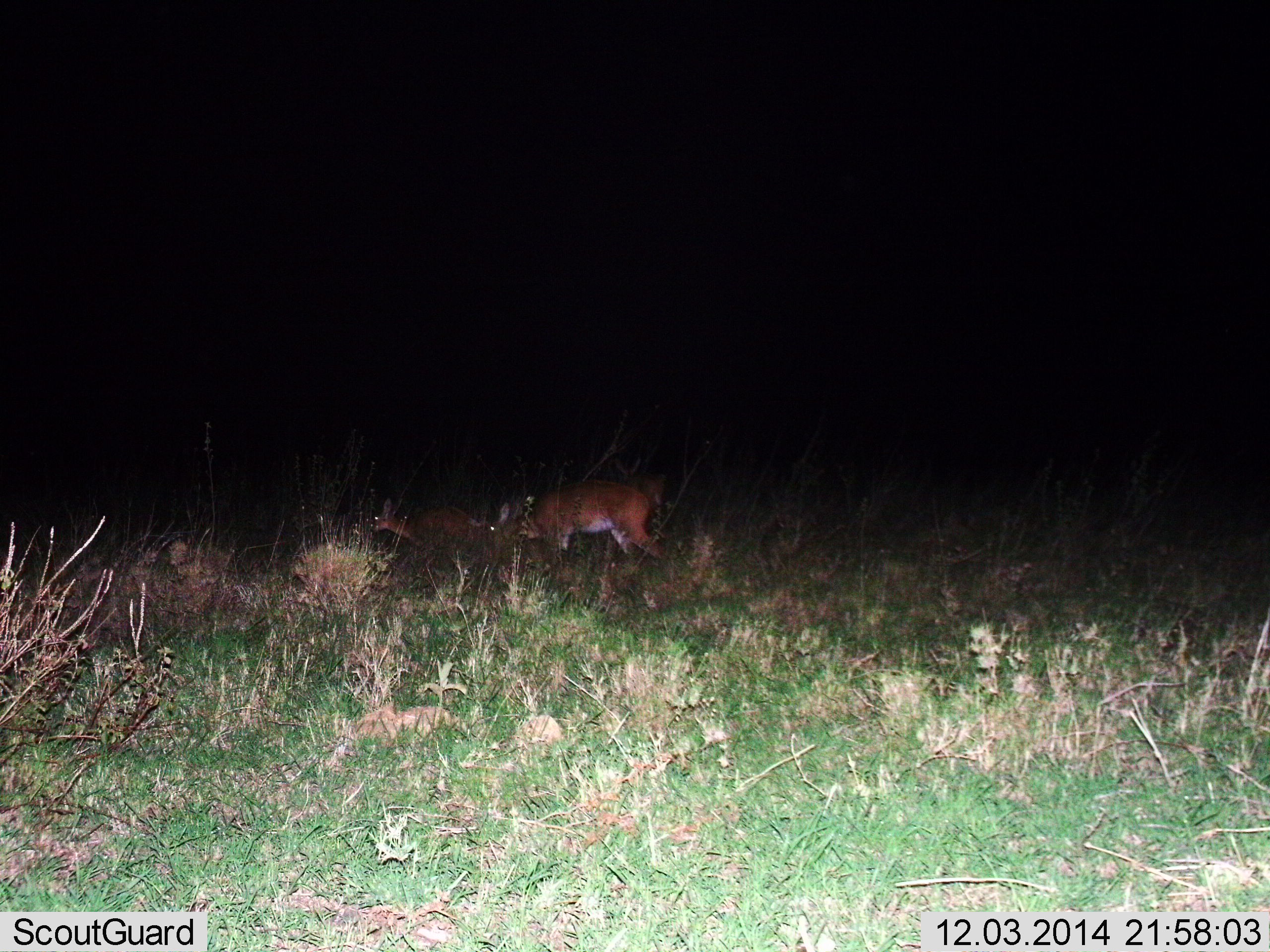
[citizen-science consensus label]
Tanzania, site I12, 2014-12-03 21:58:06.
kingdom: Animalia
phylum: Chordata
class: Mammalia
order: Artiodactyla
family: Bovidae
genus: Redunca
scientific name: Redunca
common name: reedbuck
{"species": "reedbuck (Redunca)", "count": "2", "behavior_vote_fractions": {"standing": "50%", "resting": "10%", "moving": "20%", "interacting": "0%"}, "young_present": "20%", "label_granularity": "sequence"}